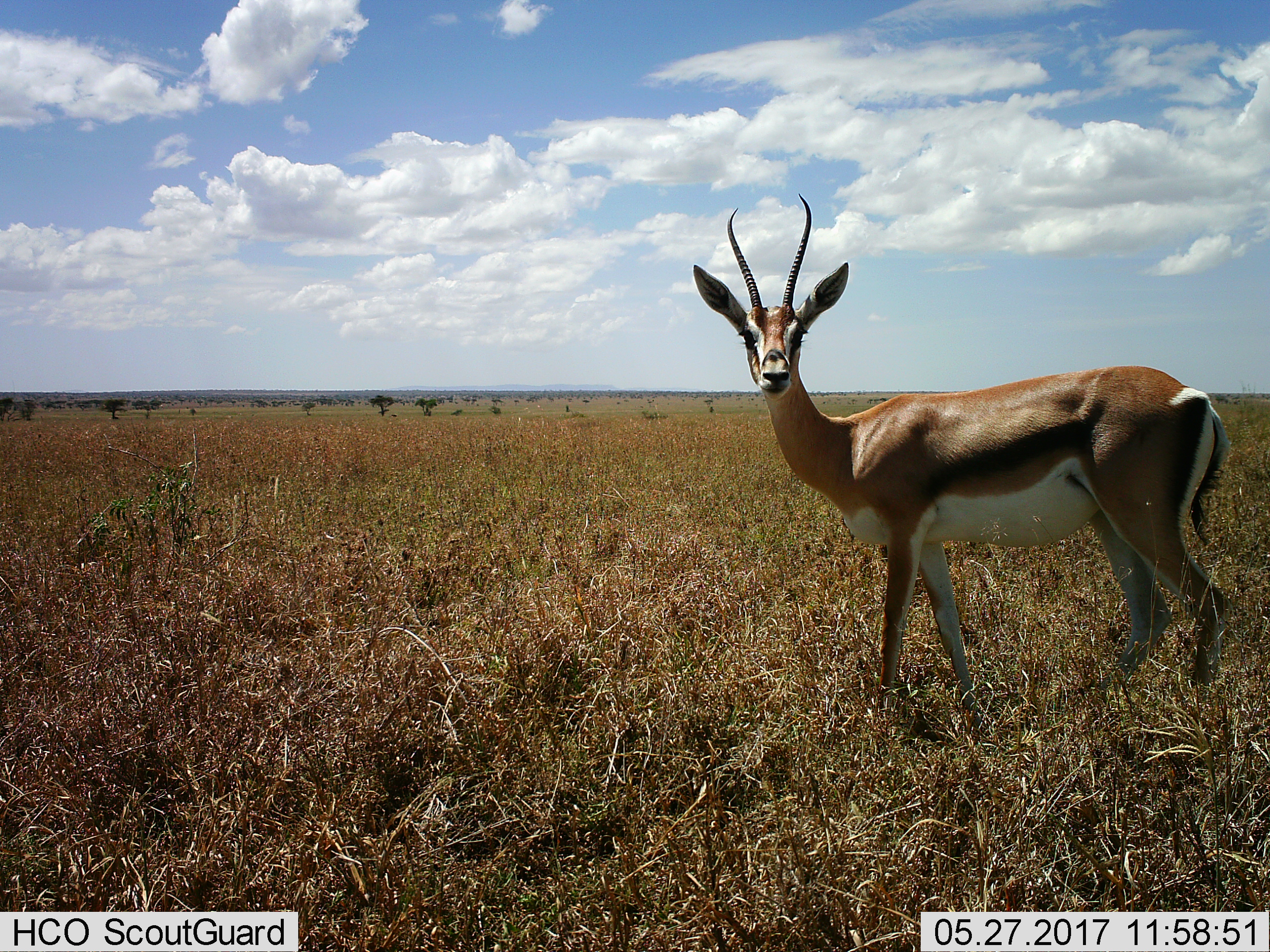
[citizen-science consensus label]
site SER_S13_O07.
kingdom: Animalia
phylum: Chordata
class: Mammalia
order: Artiodactyla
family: Bovidae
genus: Nanger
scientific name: Nanger granti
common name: grant's gazelle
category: gazellegrants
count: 1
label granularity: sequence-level